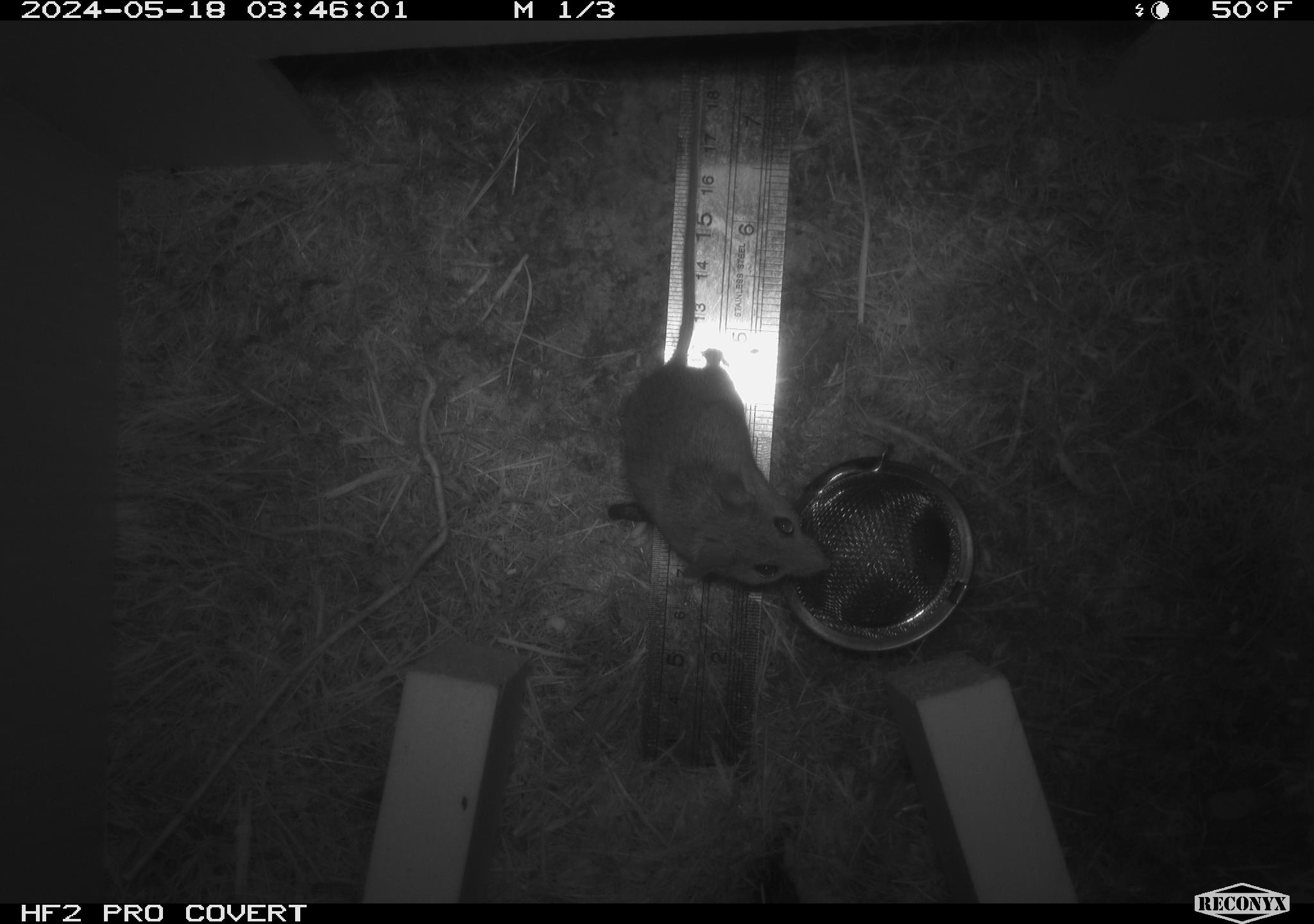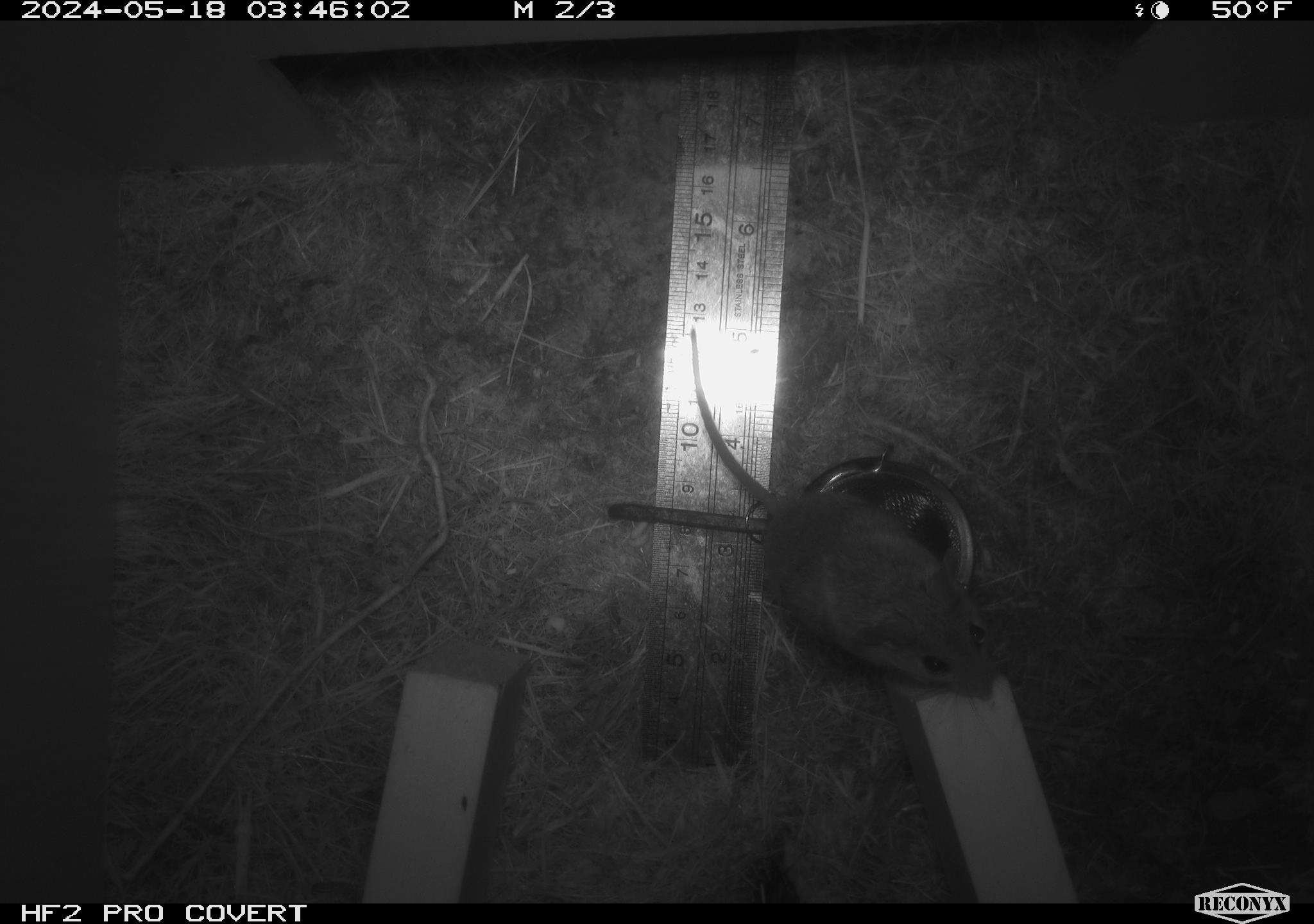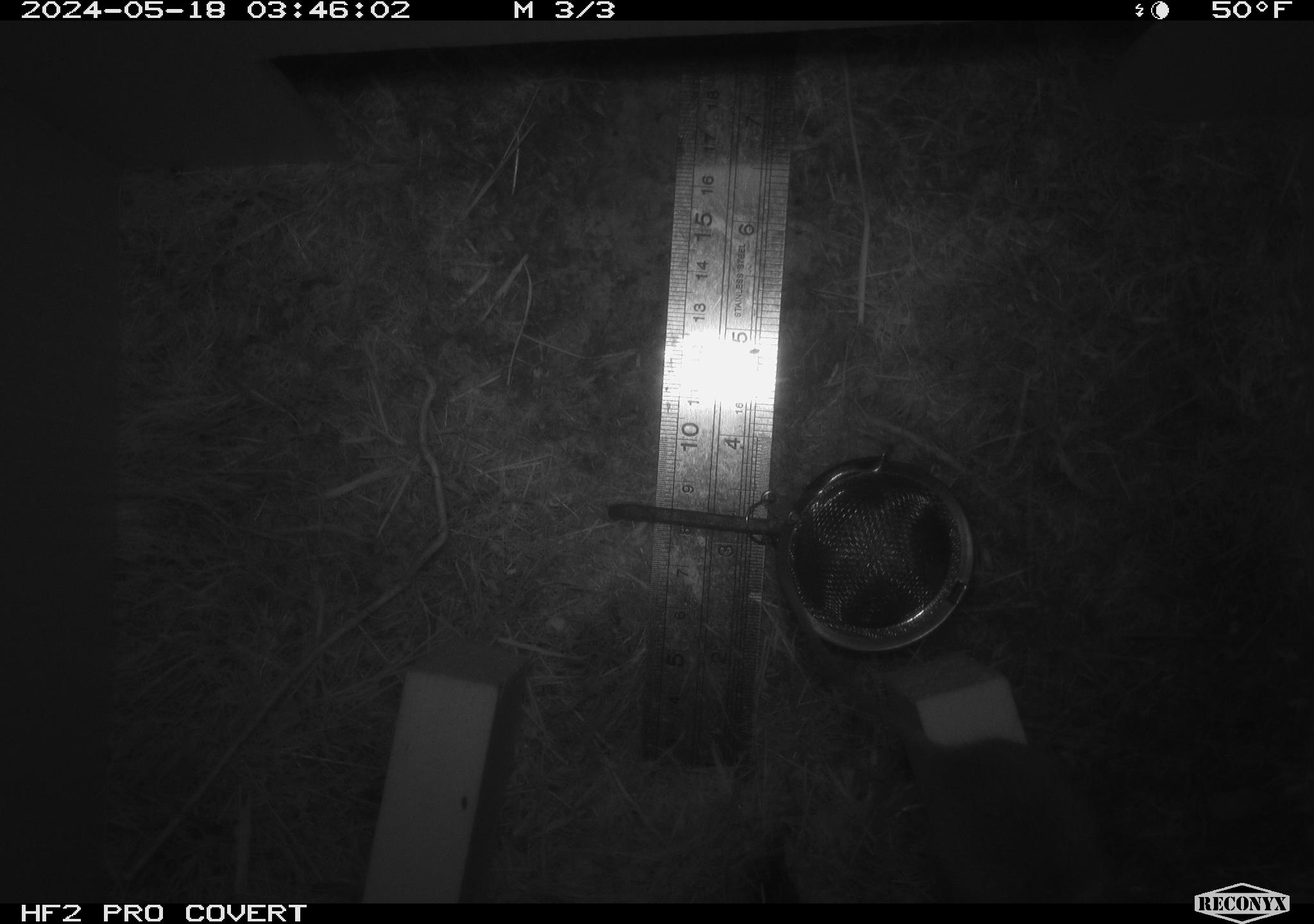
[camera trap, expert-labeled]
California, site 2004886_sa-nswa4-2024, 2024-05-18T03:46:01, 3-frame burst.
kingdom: Animalia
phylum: Chordata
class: Mammalia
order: Rodentia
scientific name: Rodentia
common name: rodent